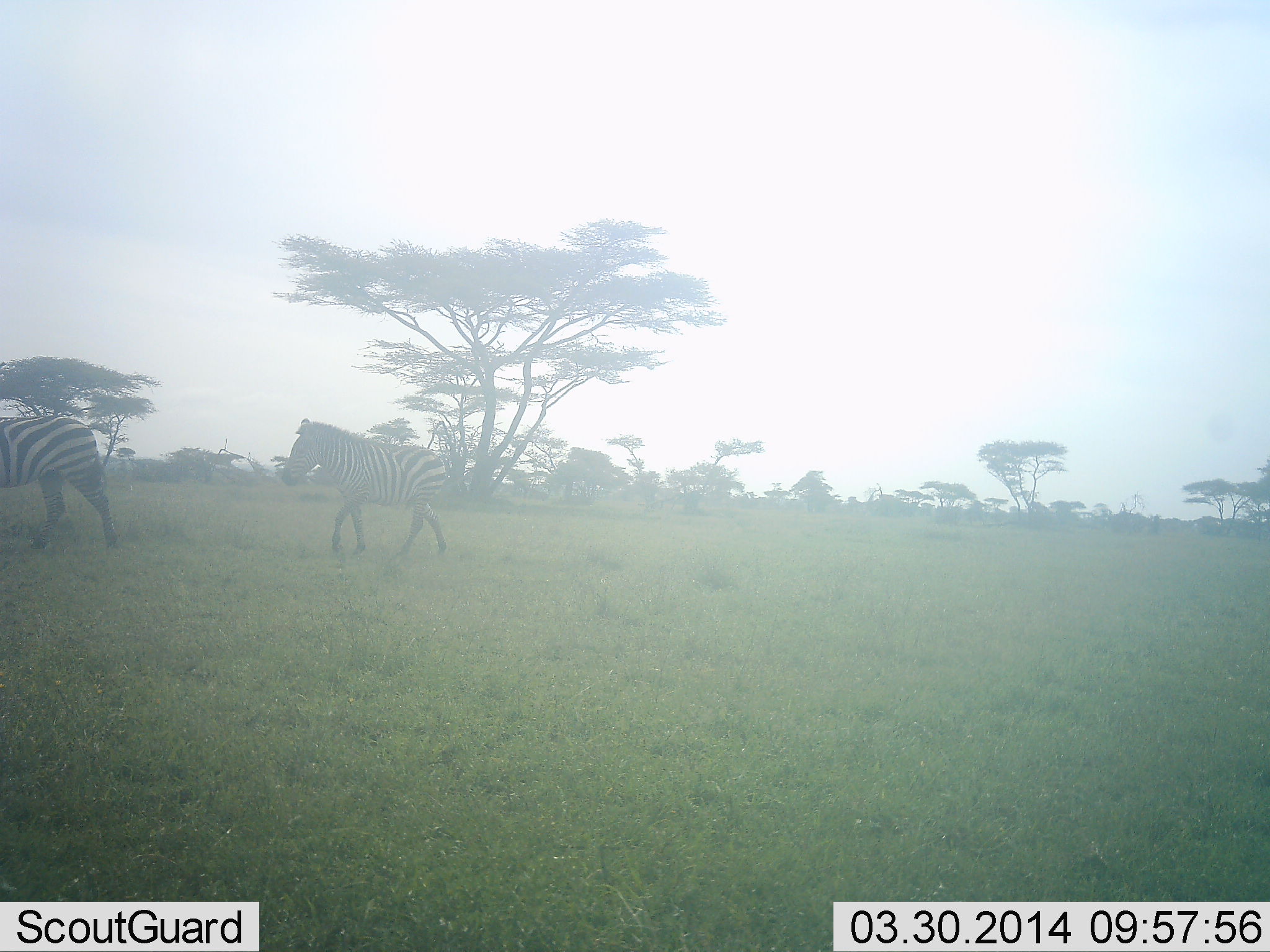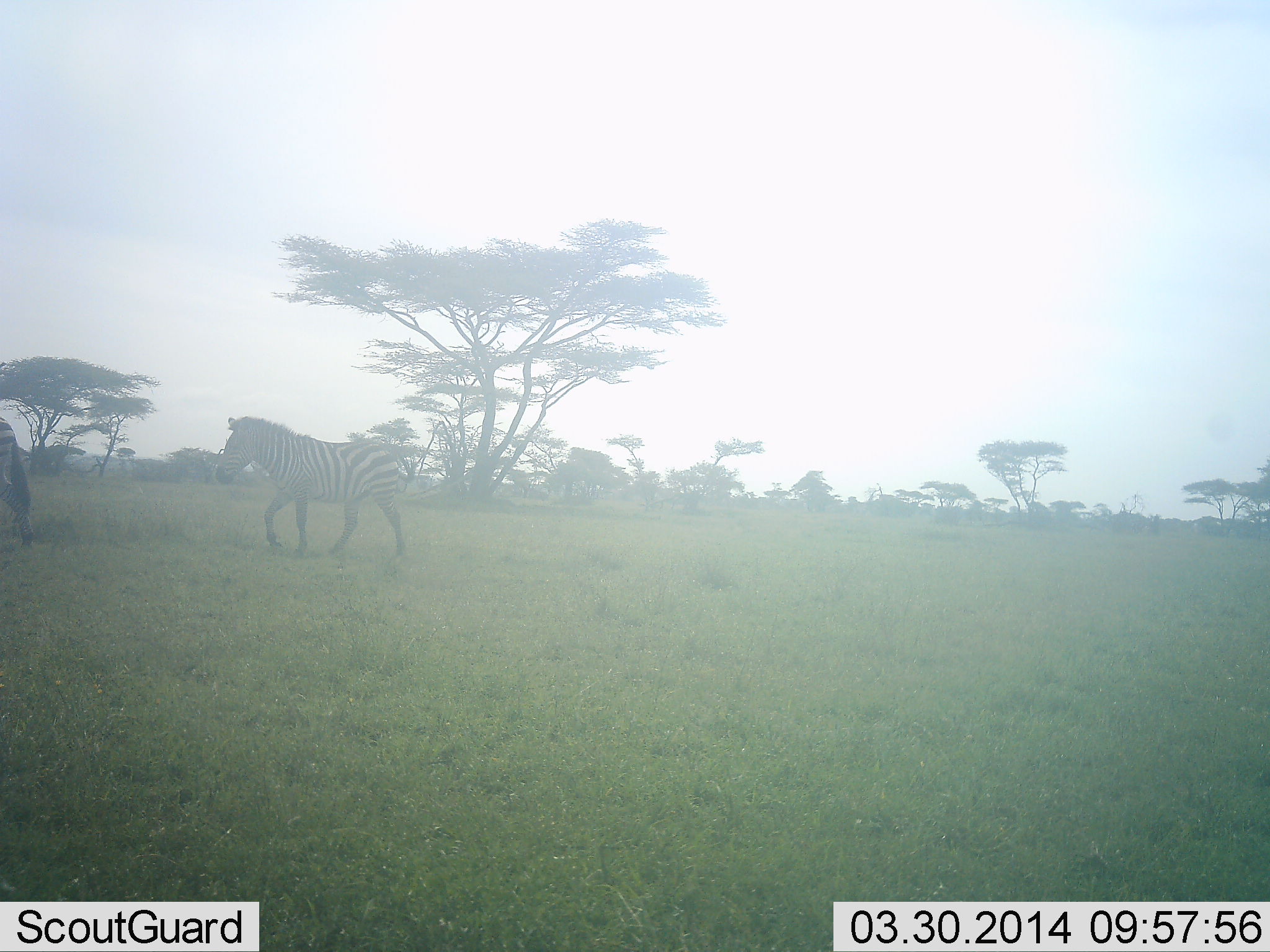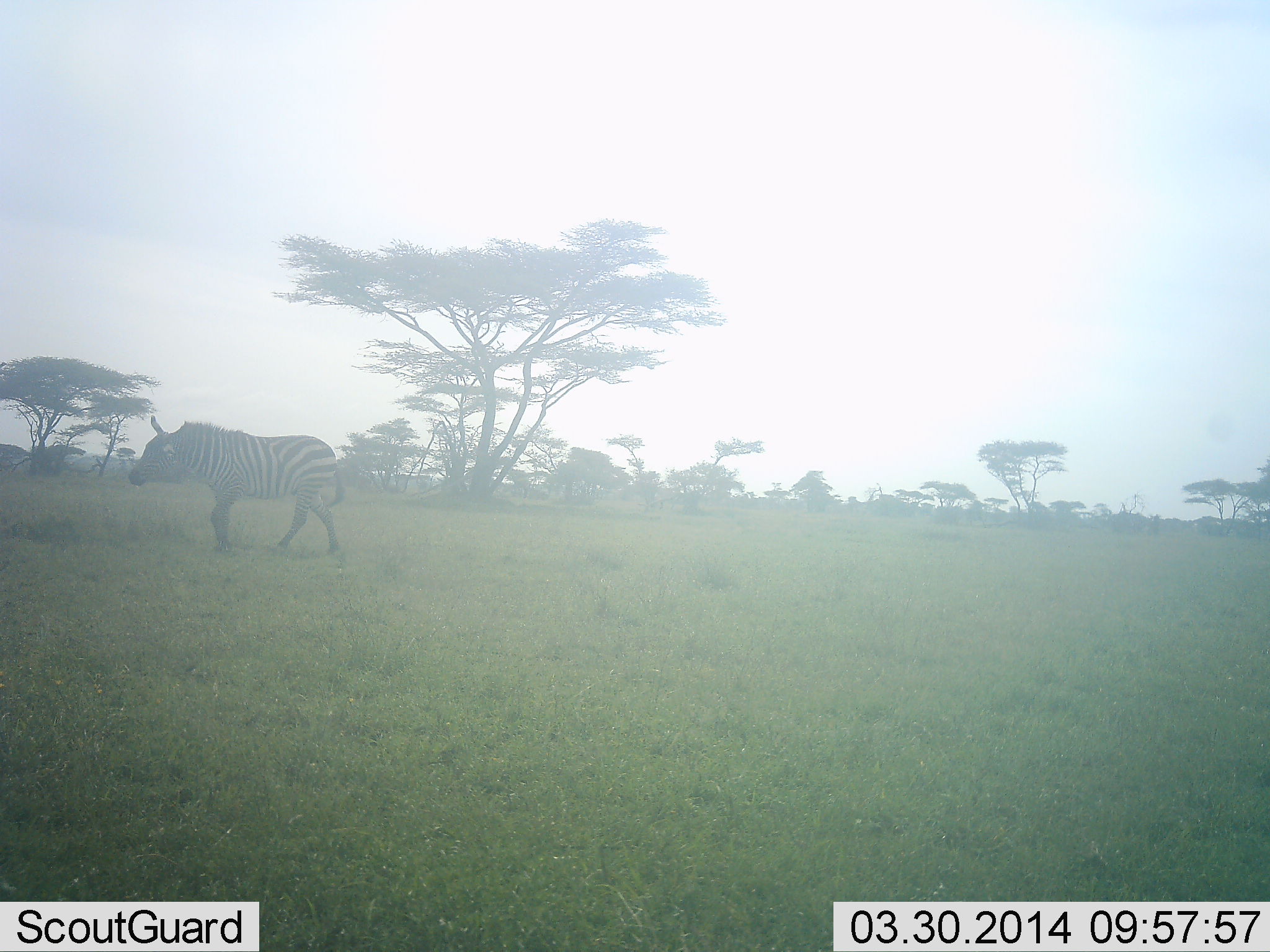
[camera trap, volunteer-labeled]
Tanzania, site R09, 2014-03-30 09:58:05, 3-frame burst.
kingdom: Animalia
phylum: Chordata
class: Mammalia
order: Perissodactyla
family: Equidae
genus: Equus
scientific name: Equus quagga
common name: plains zebra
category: zebra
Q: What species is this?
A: Zebra (plains zebra) (Equus quagga).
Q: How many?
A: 2.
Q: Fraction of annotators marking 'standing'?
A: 0%.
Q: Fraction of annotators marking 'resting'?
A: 0%.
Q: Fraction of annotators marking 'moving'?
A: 100%.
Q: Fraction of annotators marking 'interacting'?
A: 0%.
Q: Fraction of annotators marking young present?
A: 0%.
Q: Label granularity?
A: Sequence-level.